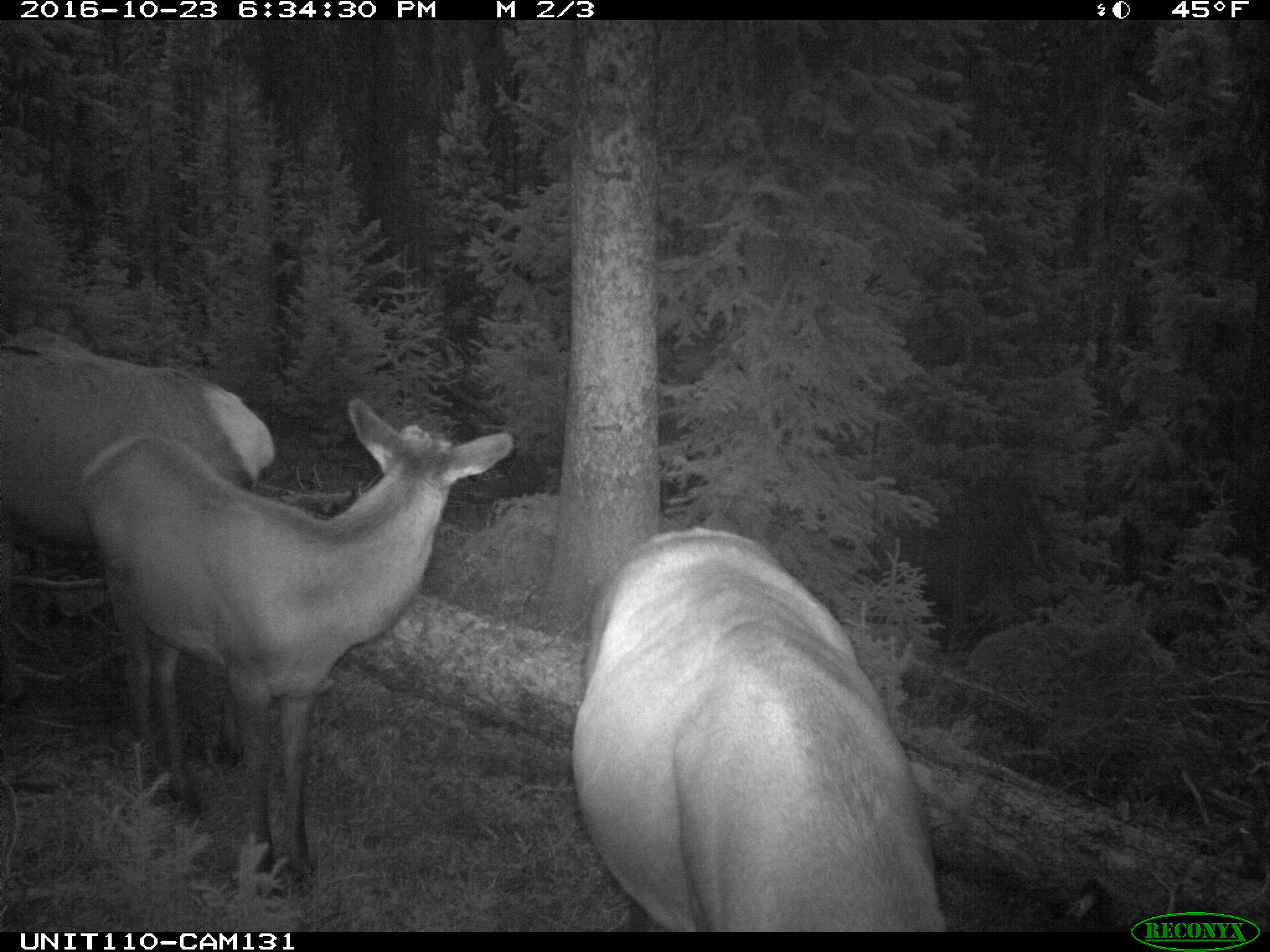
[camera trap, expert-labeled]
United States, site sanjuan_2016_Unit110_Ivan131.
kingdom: Animalia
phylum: Chordata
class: Mammalia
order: Artiodactyla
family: Cervidae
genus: Cervus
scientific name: Cervus elaphus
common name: red deer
Cervus elaphus (red deer).